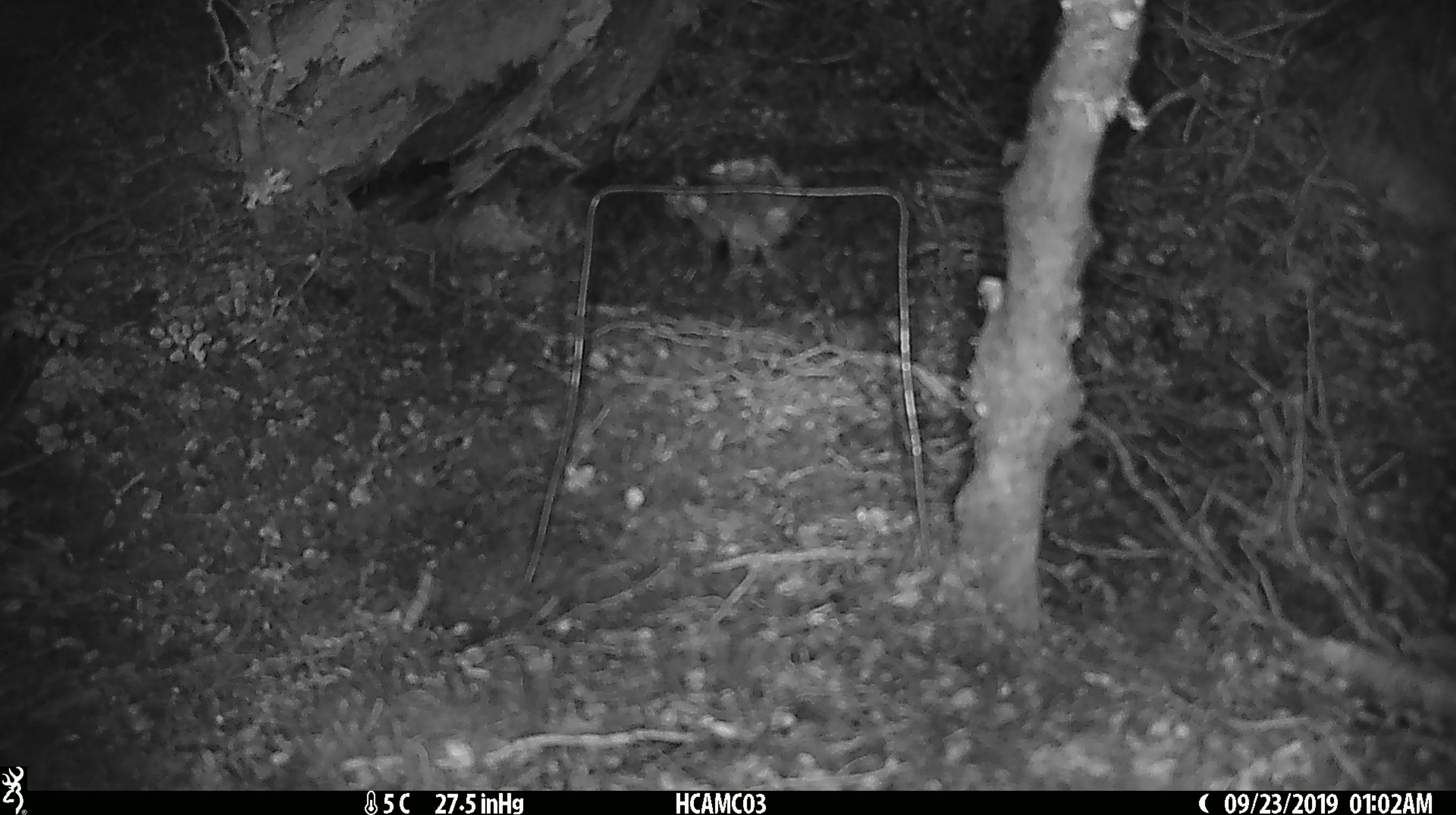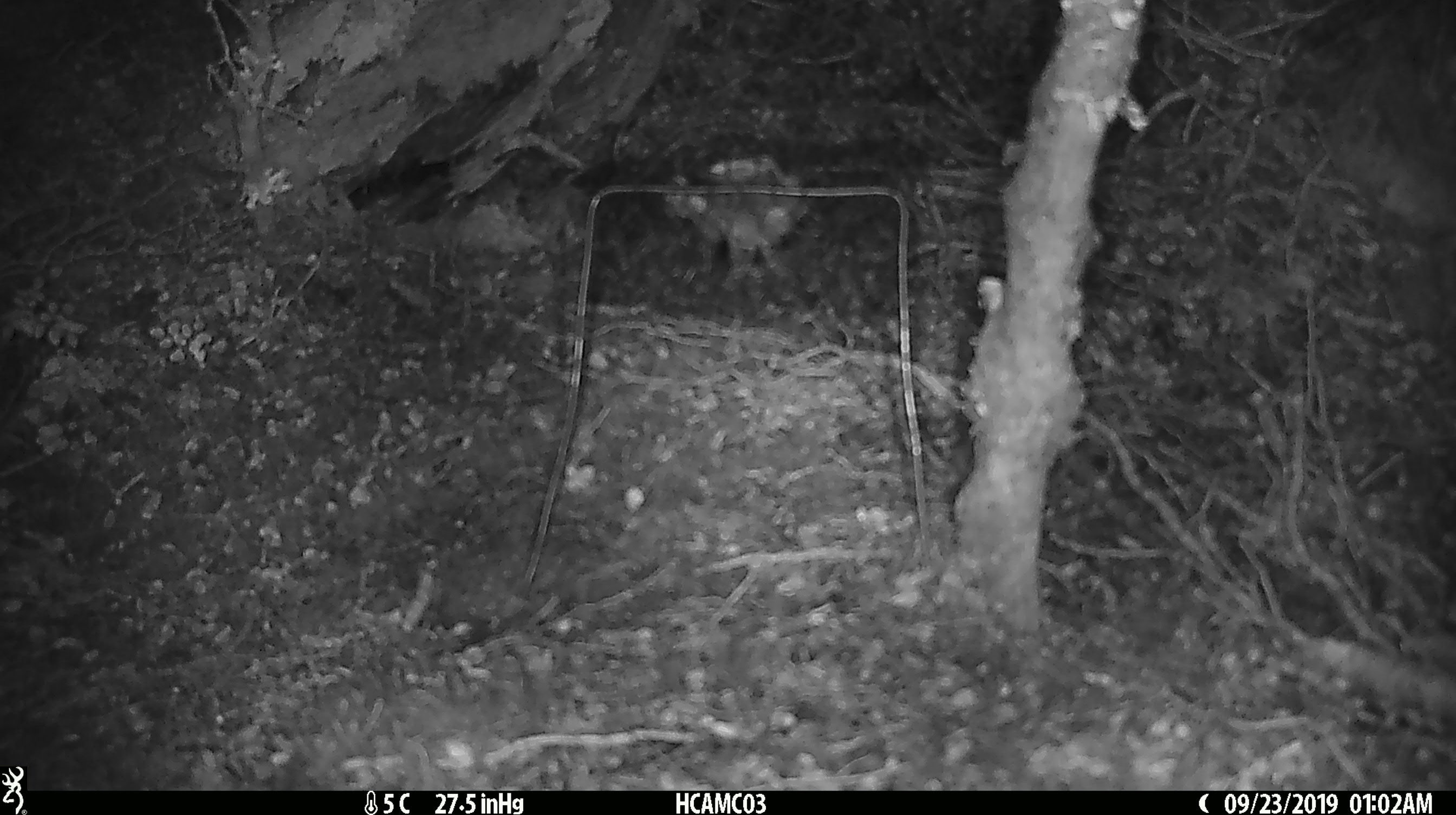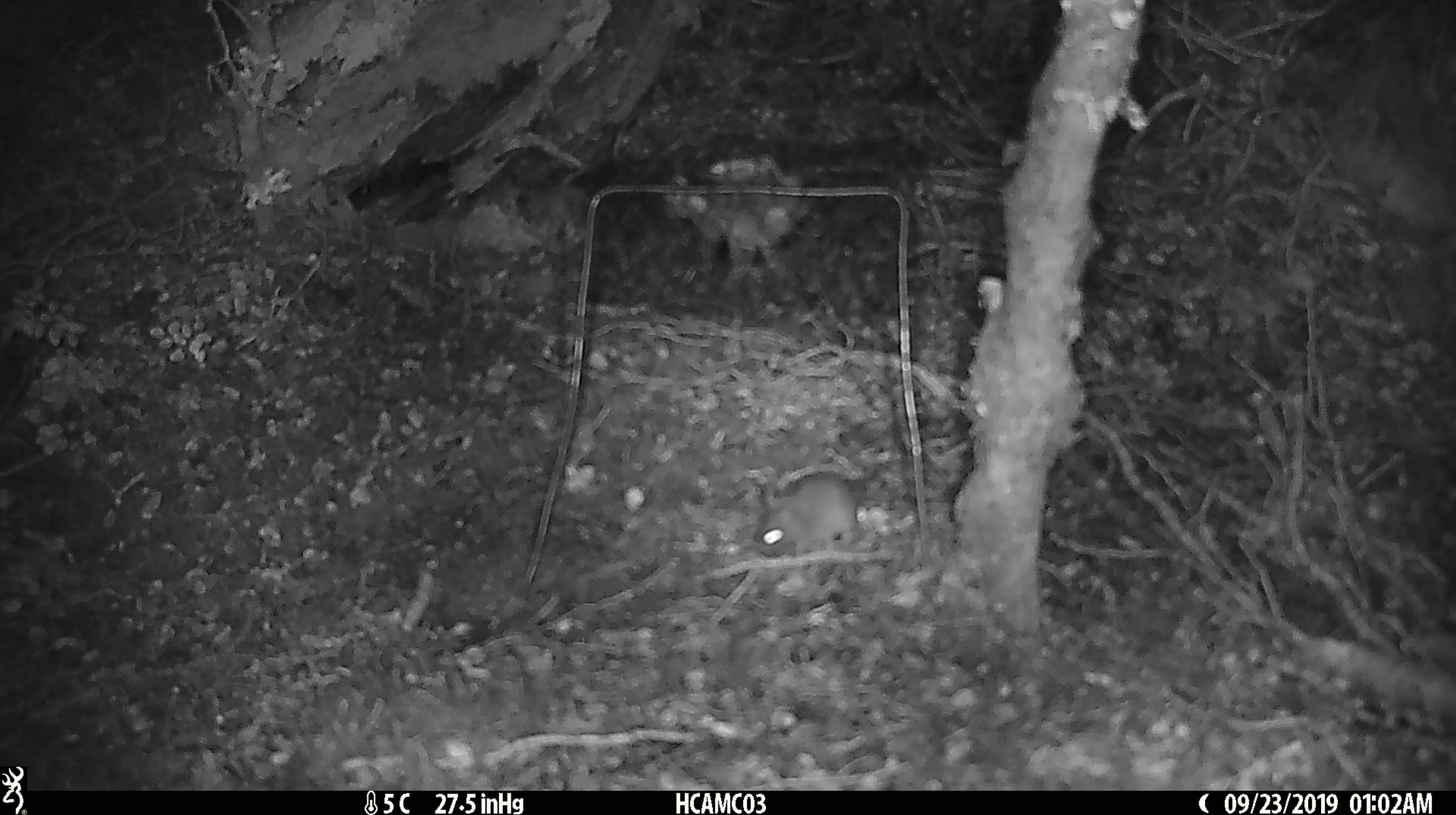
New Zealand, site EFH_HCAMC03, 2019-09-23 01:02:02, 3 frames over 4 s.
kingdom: Animalia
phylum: Chordata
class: Mammalia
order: Rodentia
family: Muridae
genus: Mus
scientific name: Mus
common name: mouse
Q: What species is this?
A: Mouse (Mus).